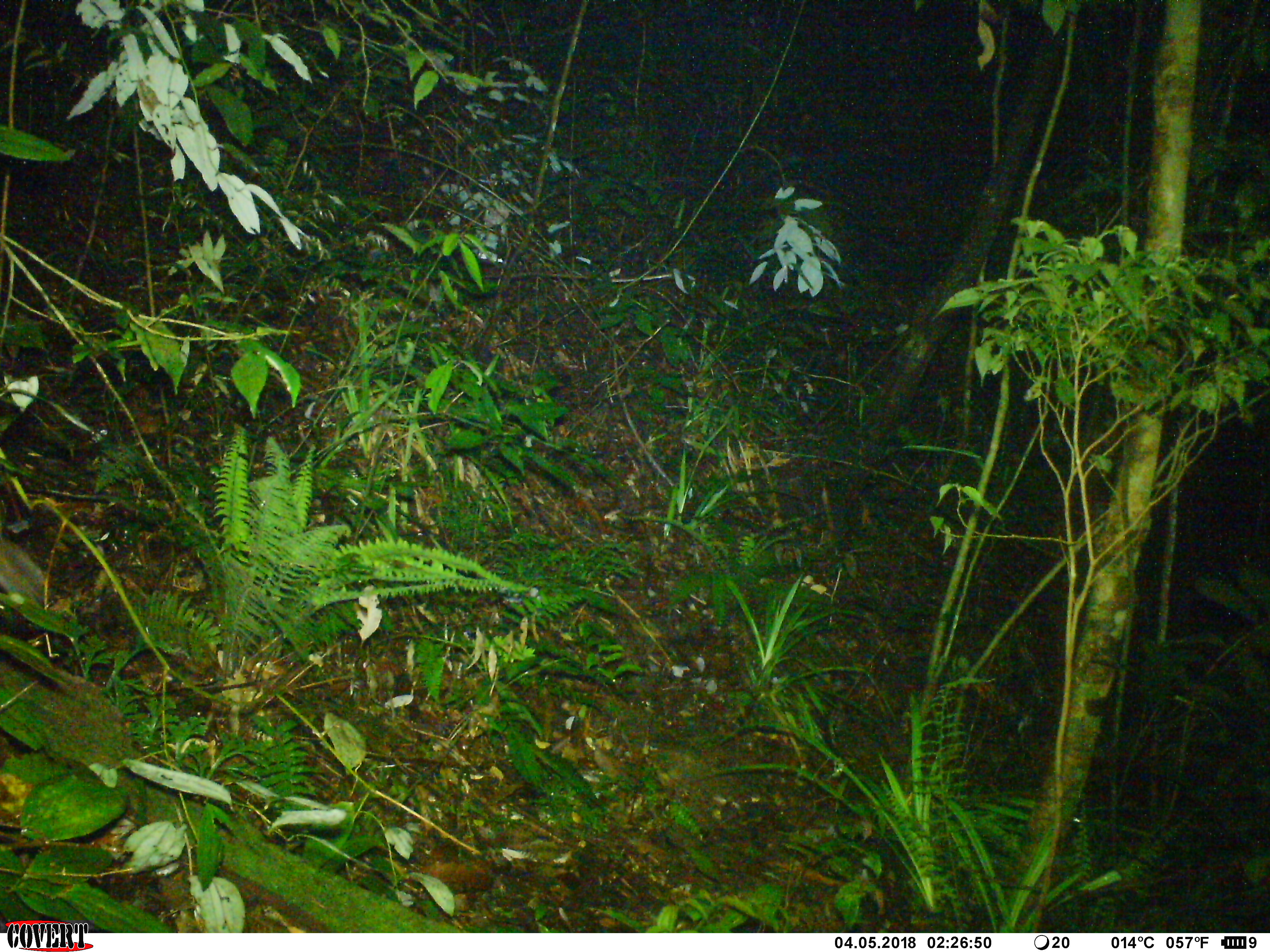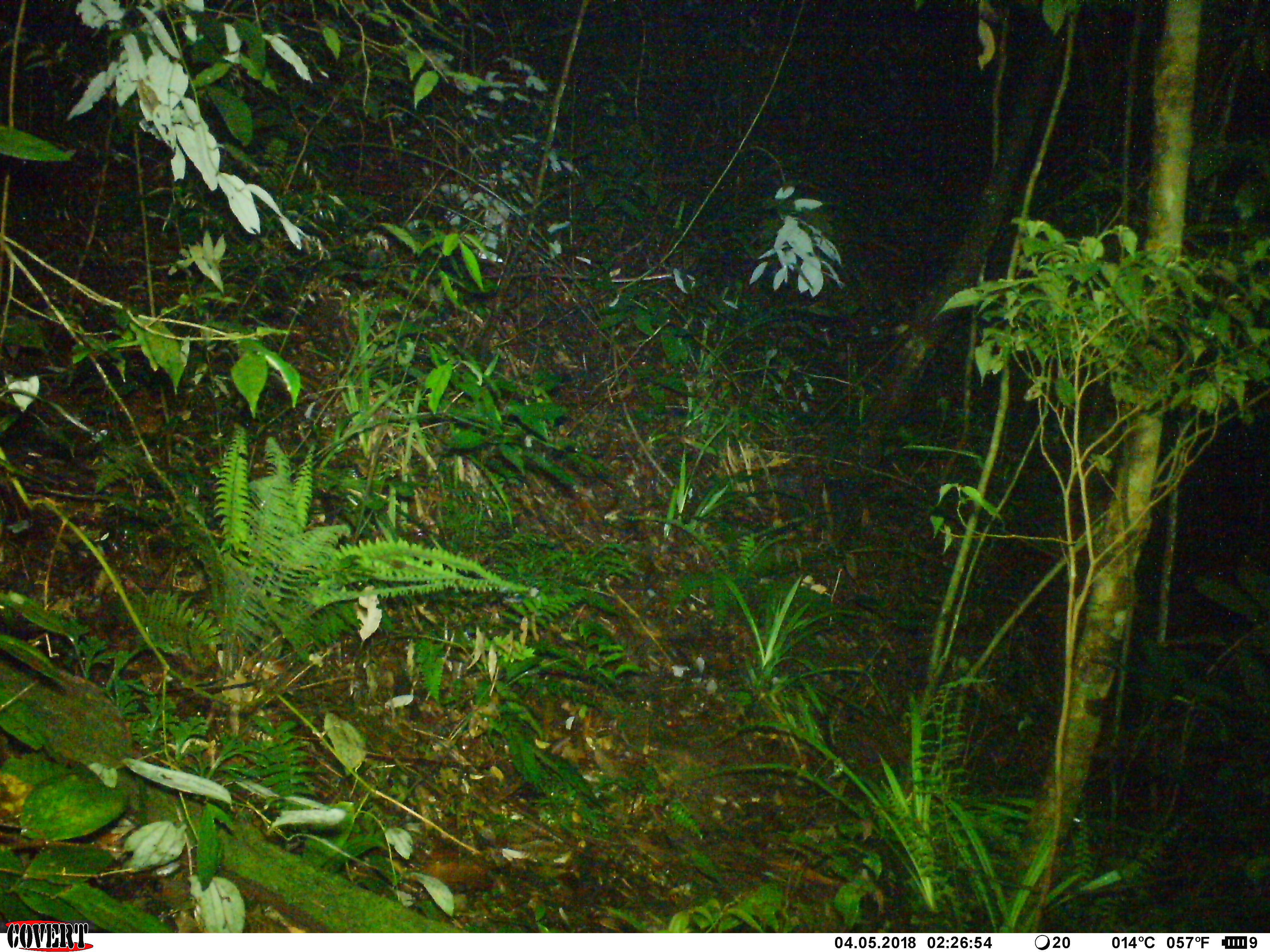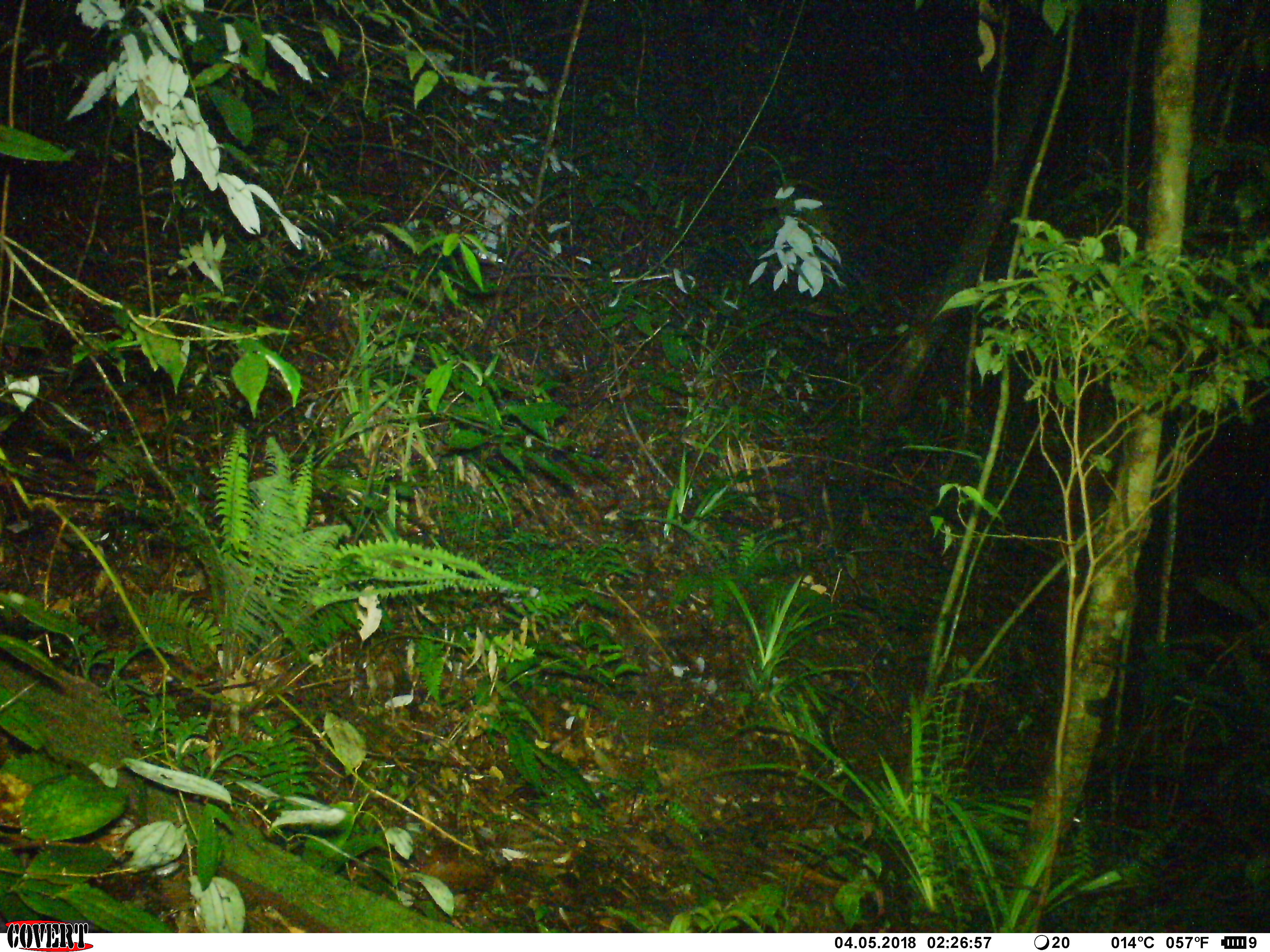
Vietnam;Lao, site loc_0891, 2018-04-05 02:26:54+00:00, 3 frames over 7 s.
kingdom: Animalia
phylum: Chordata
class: Mammalia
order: Carnivora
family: Mustelidae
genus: Melogale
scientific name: Melogale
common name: ferret badger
Ferret badger (Melogale). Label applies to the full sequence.